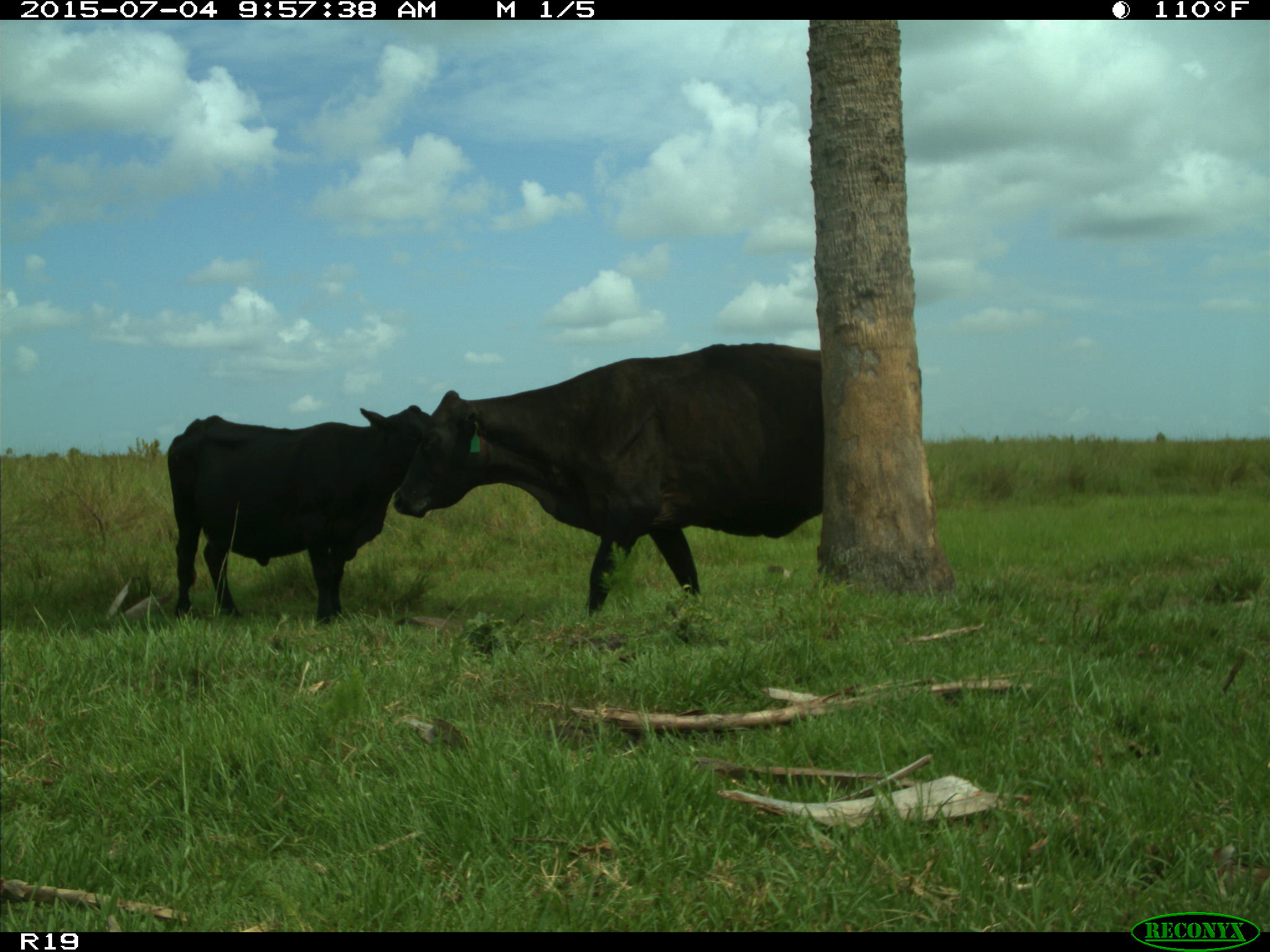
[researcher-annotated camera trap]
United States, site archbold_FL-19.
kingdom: Animalia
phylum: Chordata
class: Mammalia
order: Artiodactyla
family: Bovidae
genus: Bos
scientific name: Bos taurus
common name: domestic cow